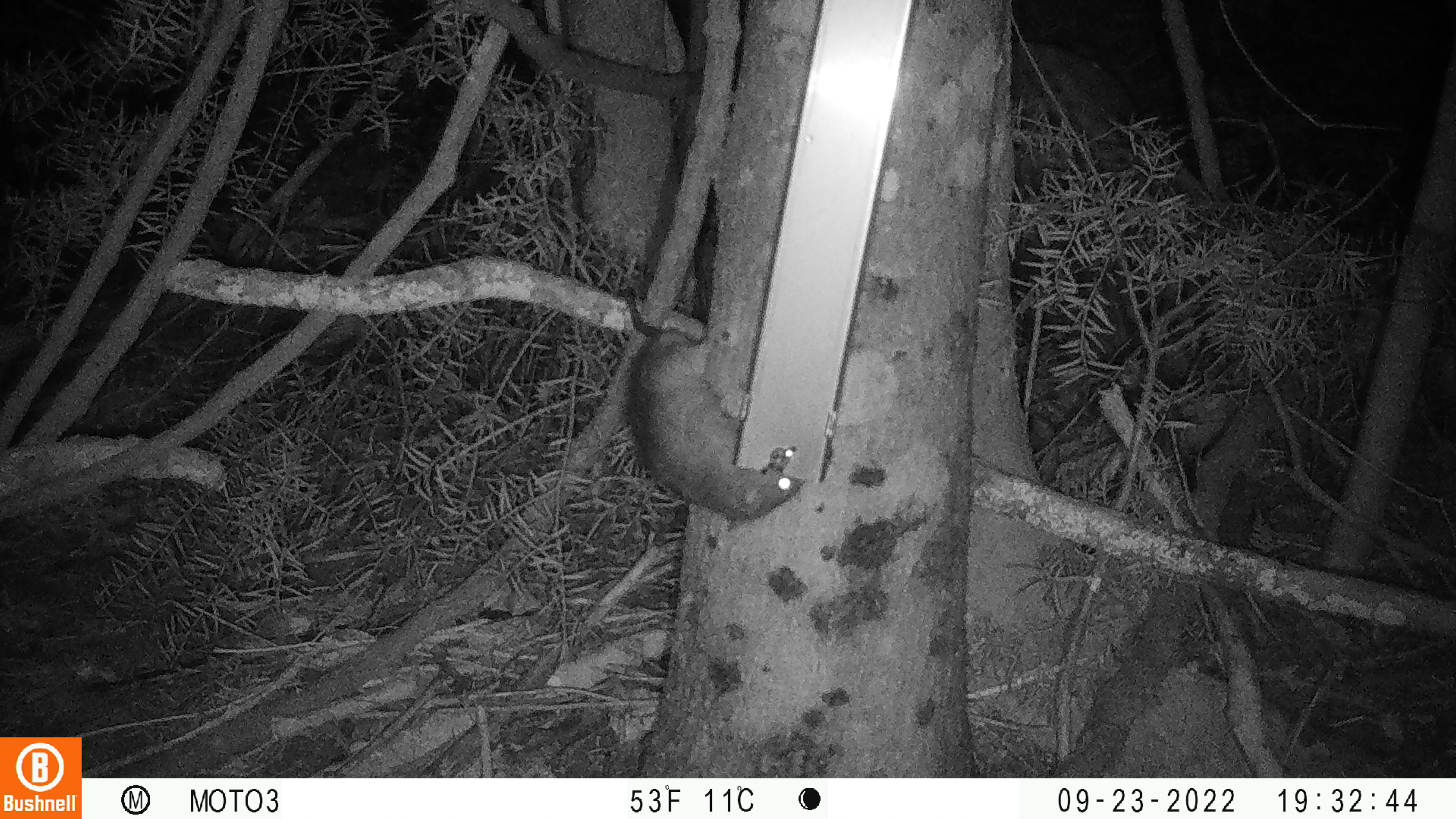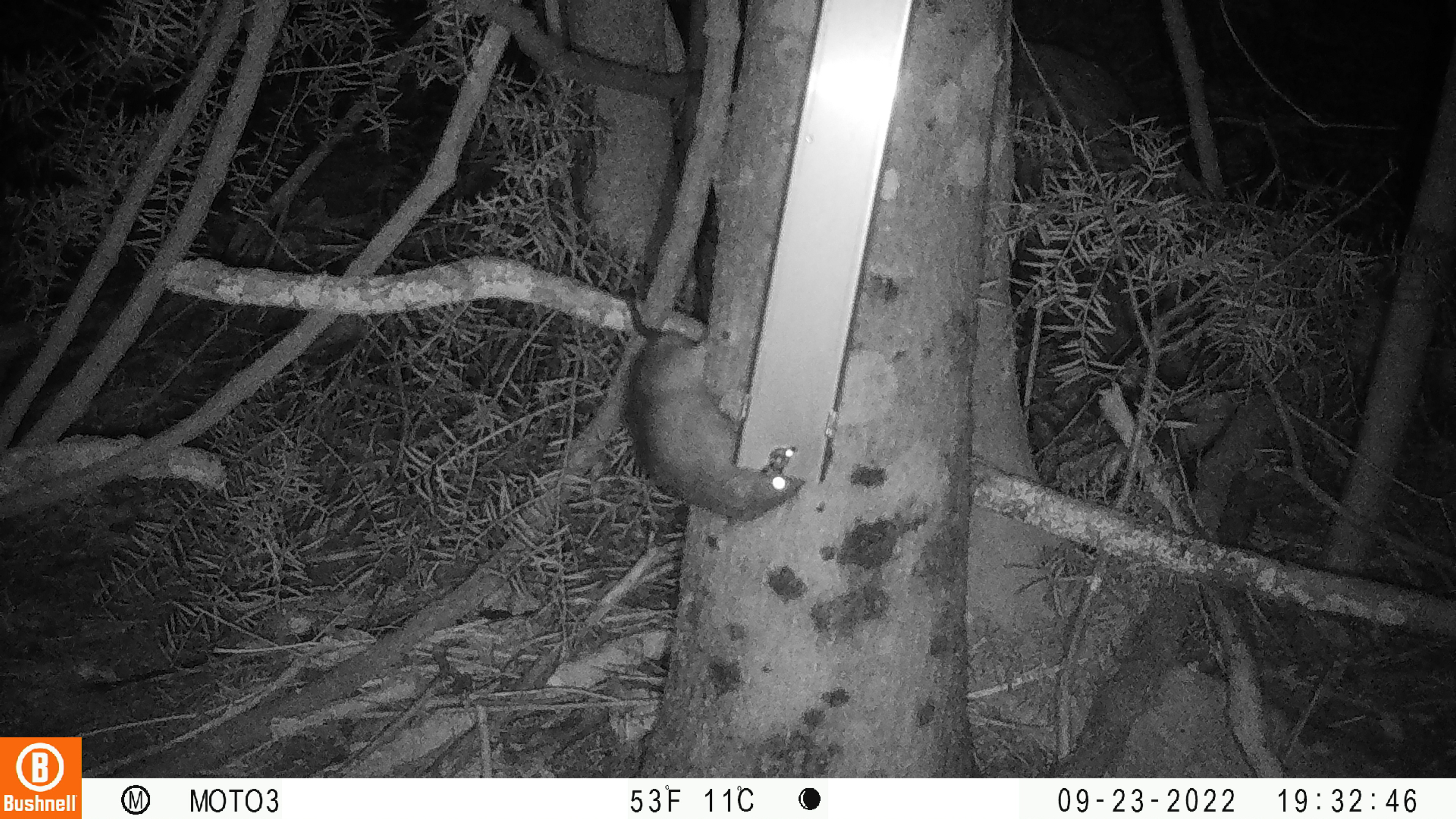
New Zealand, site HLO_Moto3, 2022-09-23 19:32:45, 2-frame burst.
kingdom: Animalia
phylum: Chordata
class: Mammalia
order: Rodentia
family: Muridae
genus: Rattus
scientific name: Rattus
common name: rat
Rat (Rattus).